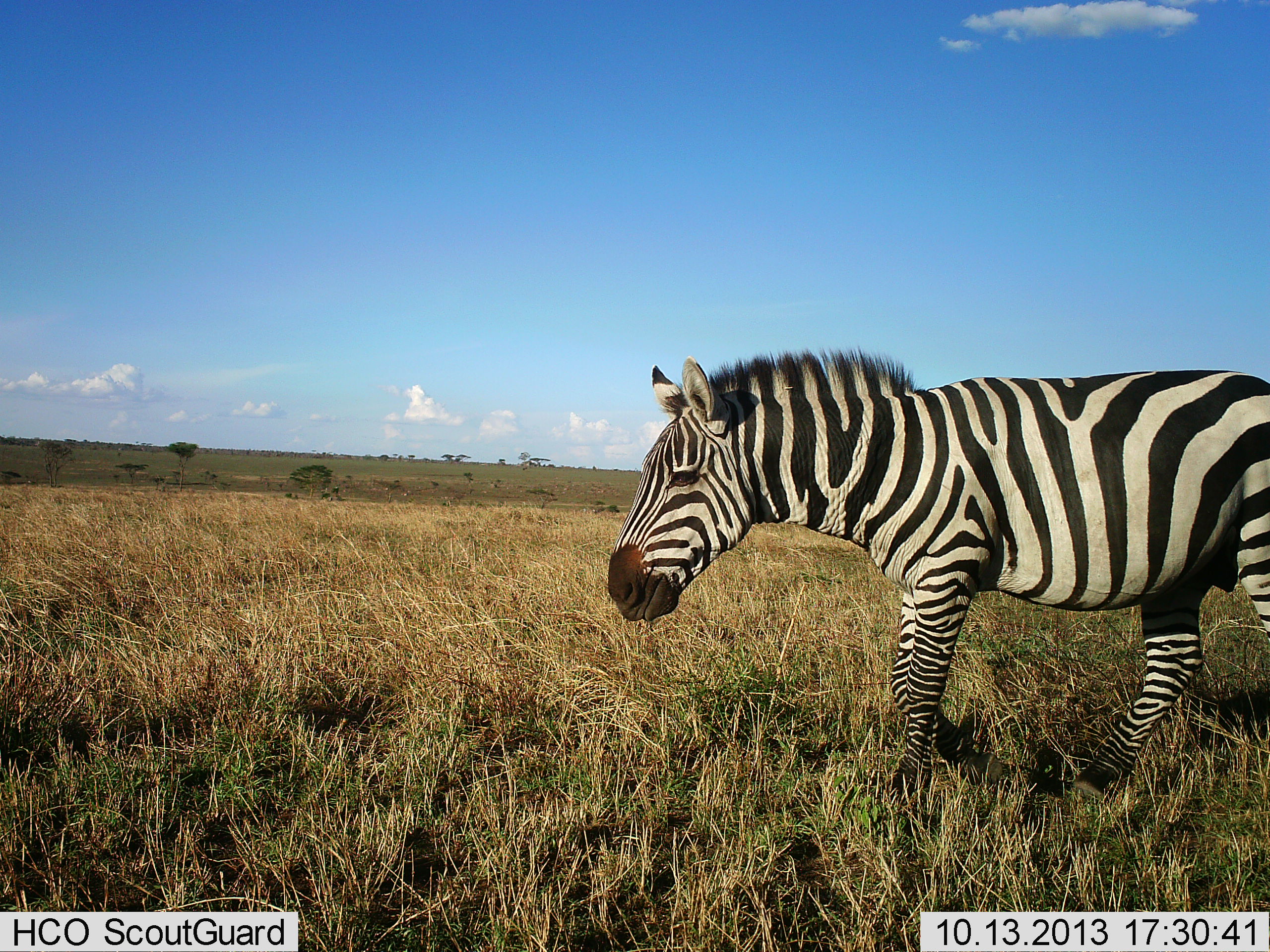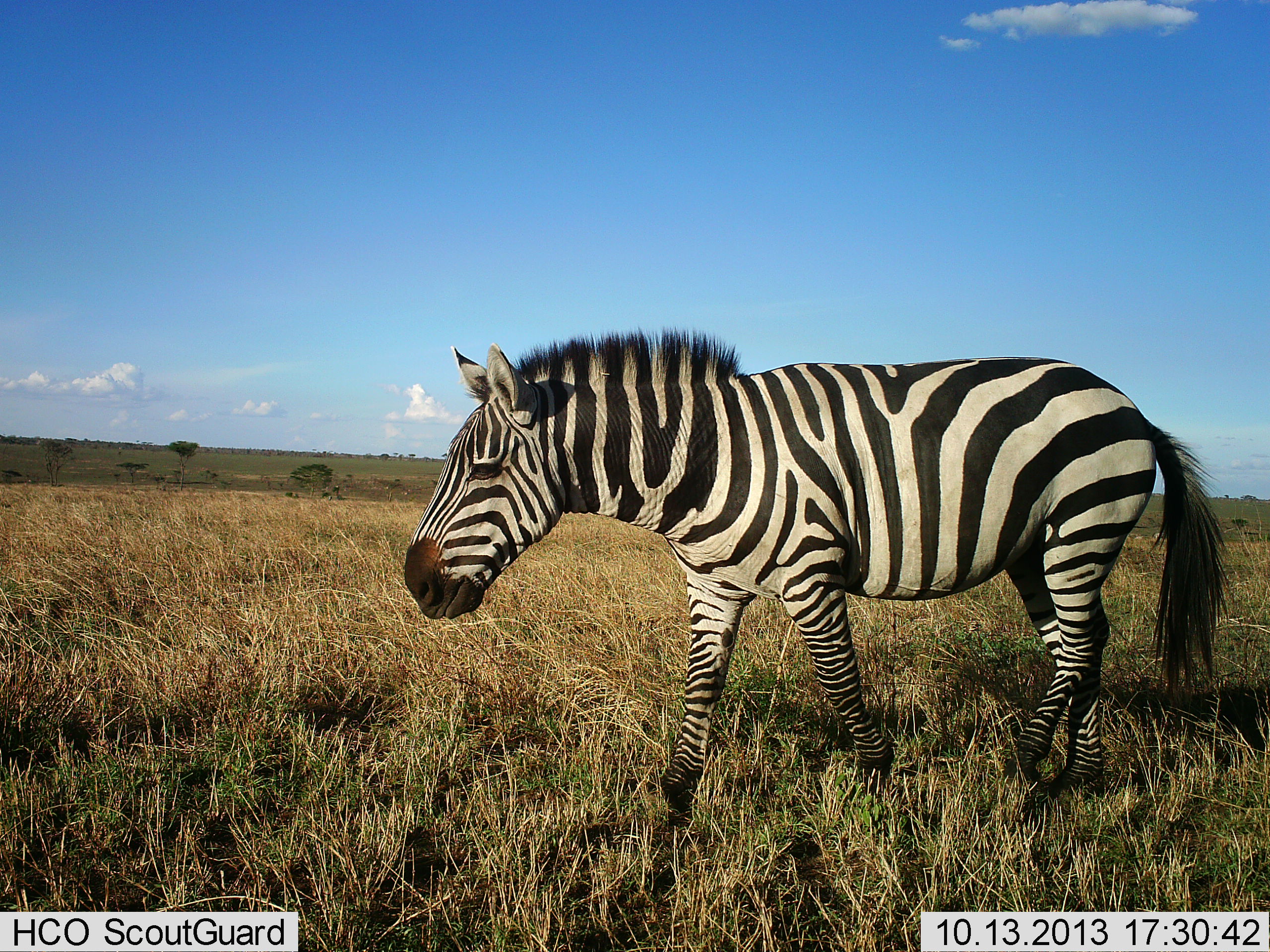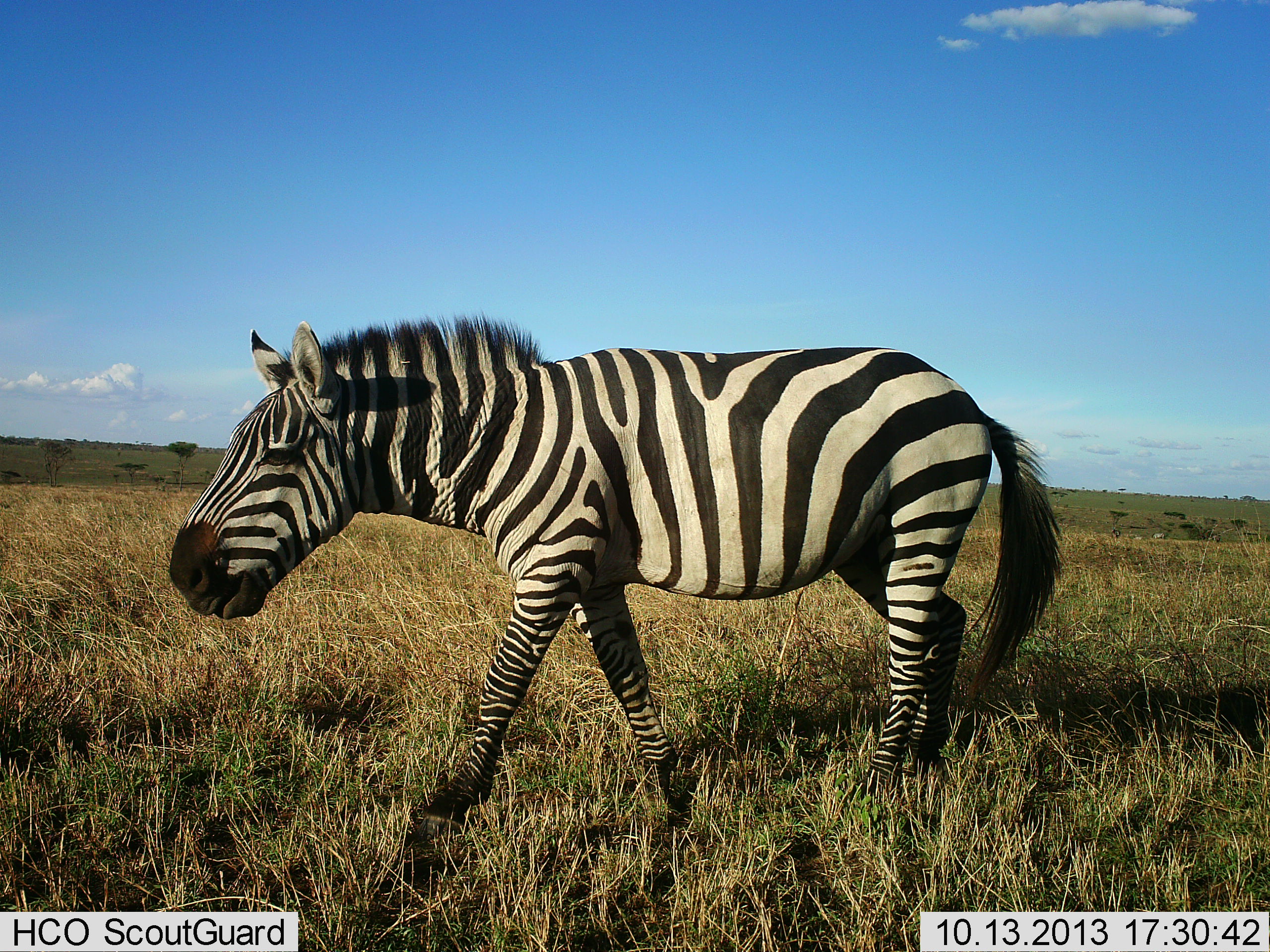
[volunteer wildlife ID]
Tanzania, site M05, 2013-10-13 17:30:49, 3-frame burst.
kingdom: Animalia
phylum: Chordata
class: Mammalia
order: Perissodactyla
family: Equidae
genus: Equus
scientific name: Equus quagga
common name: plains zebra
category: zebra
Zebra (plains zebra) (Equus quagga), count 1. Behavior (volunteer vote fractions): standing 17%, resting 0%, moving 89%, interacting 0%. Young present (vote fraction): 0%. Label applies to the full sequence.